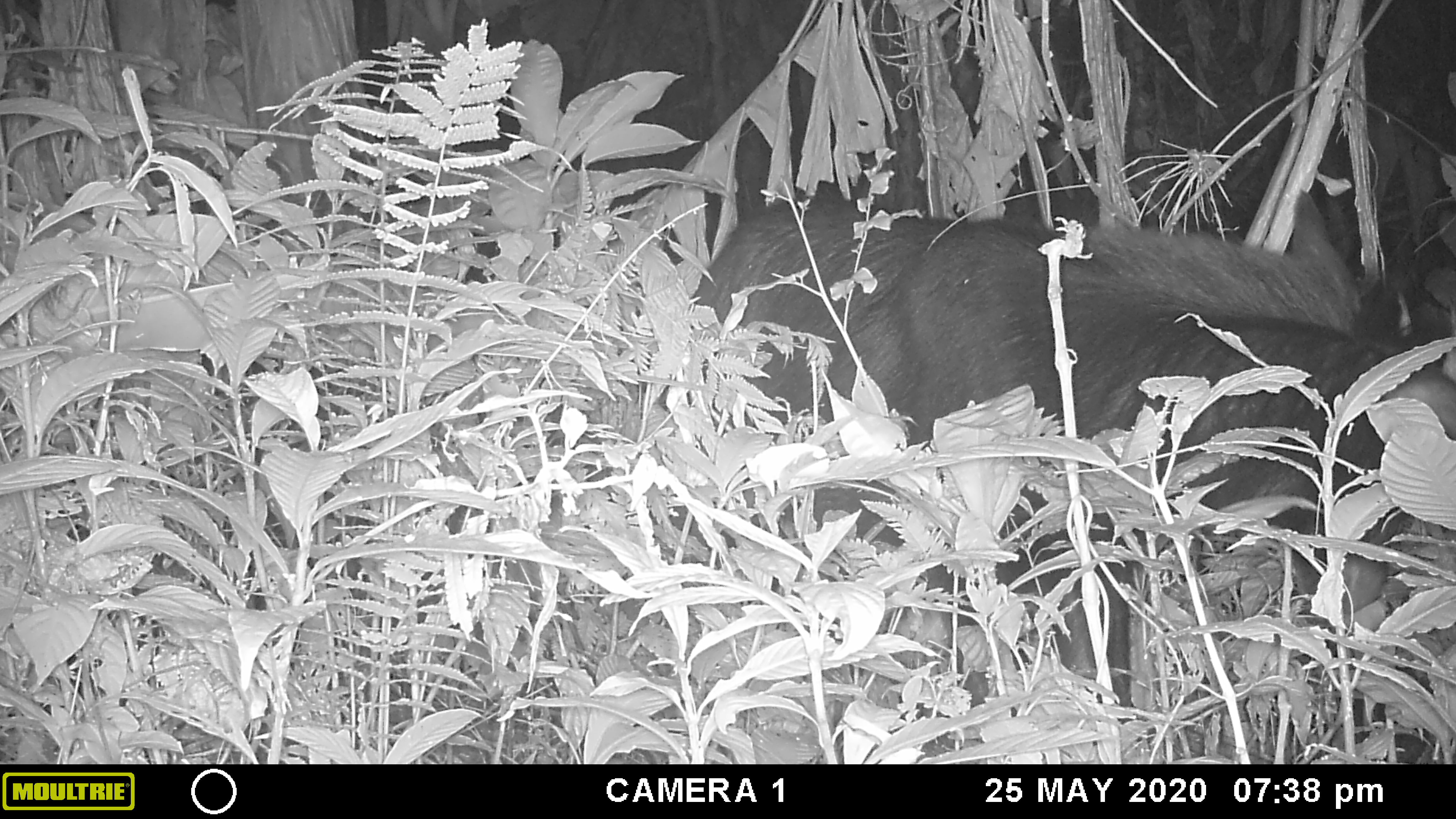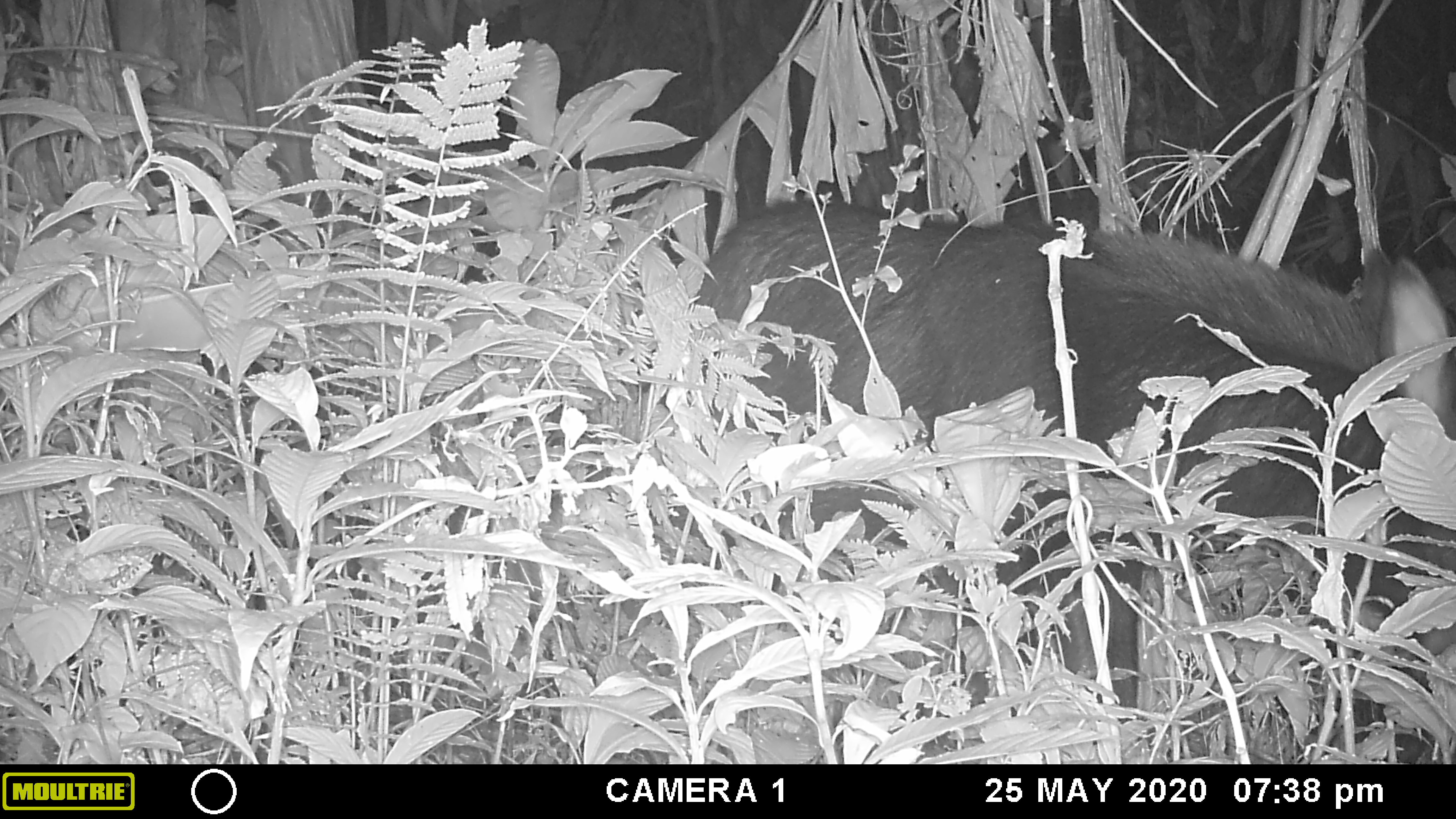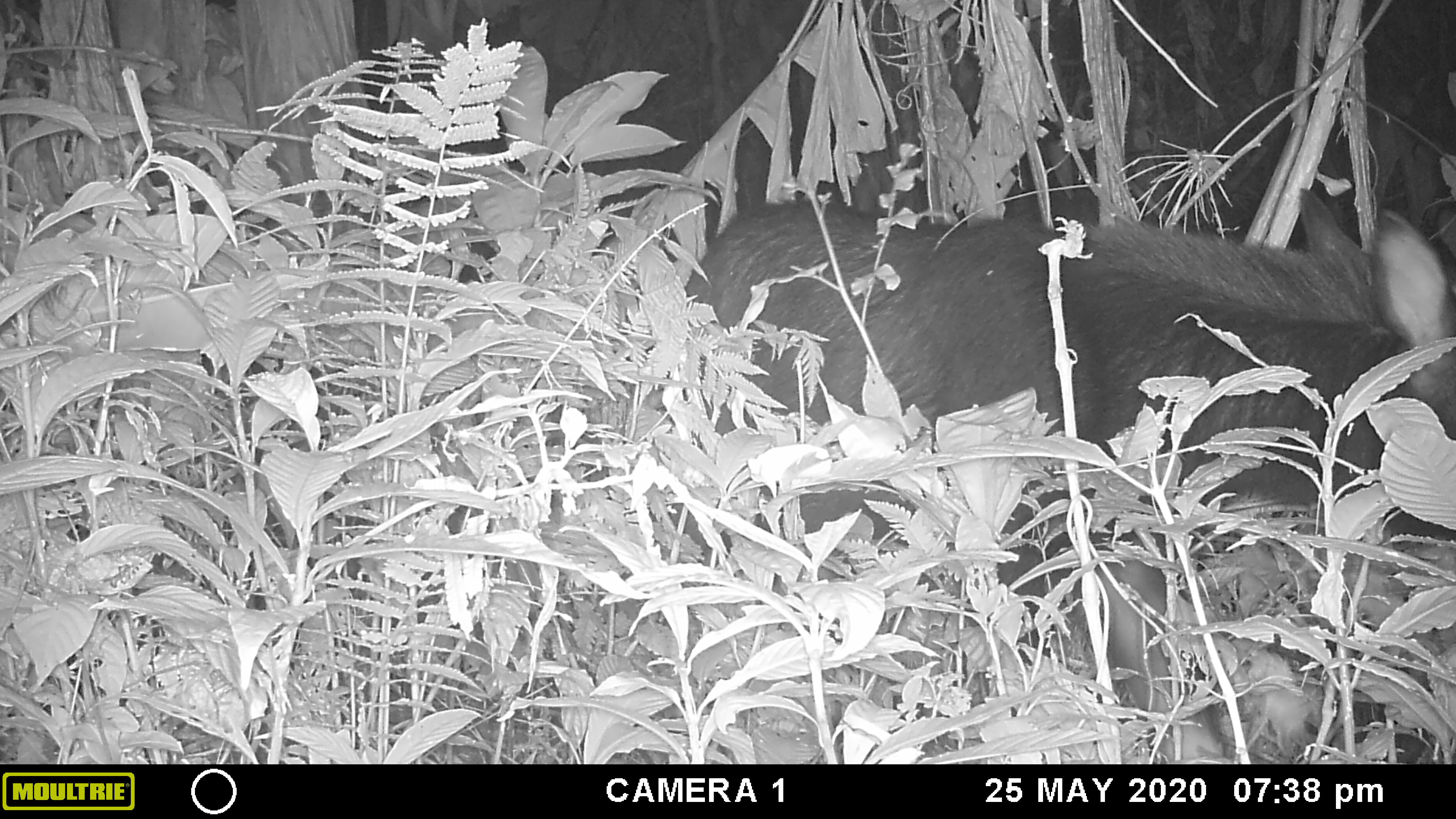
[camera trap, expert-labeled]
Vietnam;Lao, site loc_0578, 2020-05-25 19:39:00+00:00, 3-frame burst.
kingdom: Animalia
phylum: Chordata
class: Mammalia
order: Artiodactyla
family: Bovidae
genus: Capricornis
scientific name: Capricornis sumatraensis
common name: chinese serow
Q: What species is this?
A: Chinese serow (Capricornis sumatraensis).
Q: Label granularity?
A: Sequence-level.